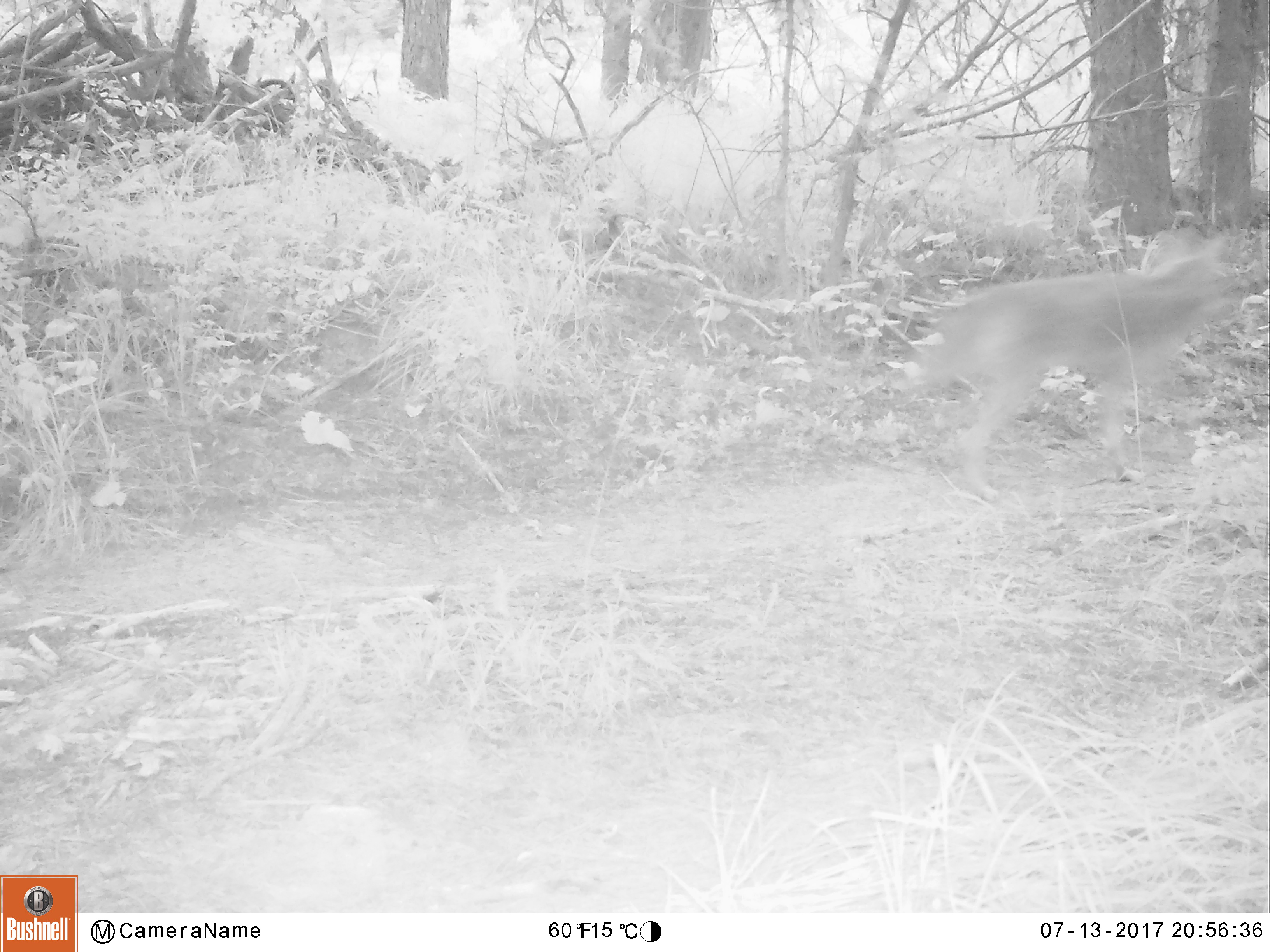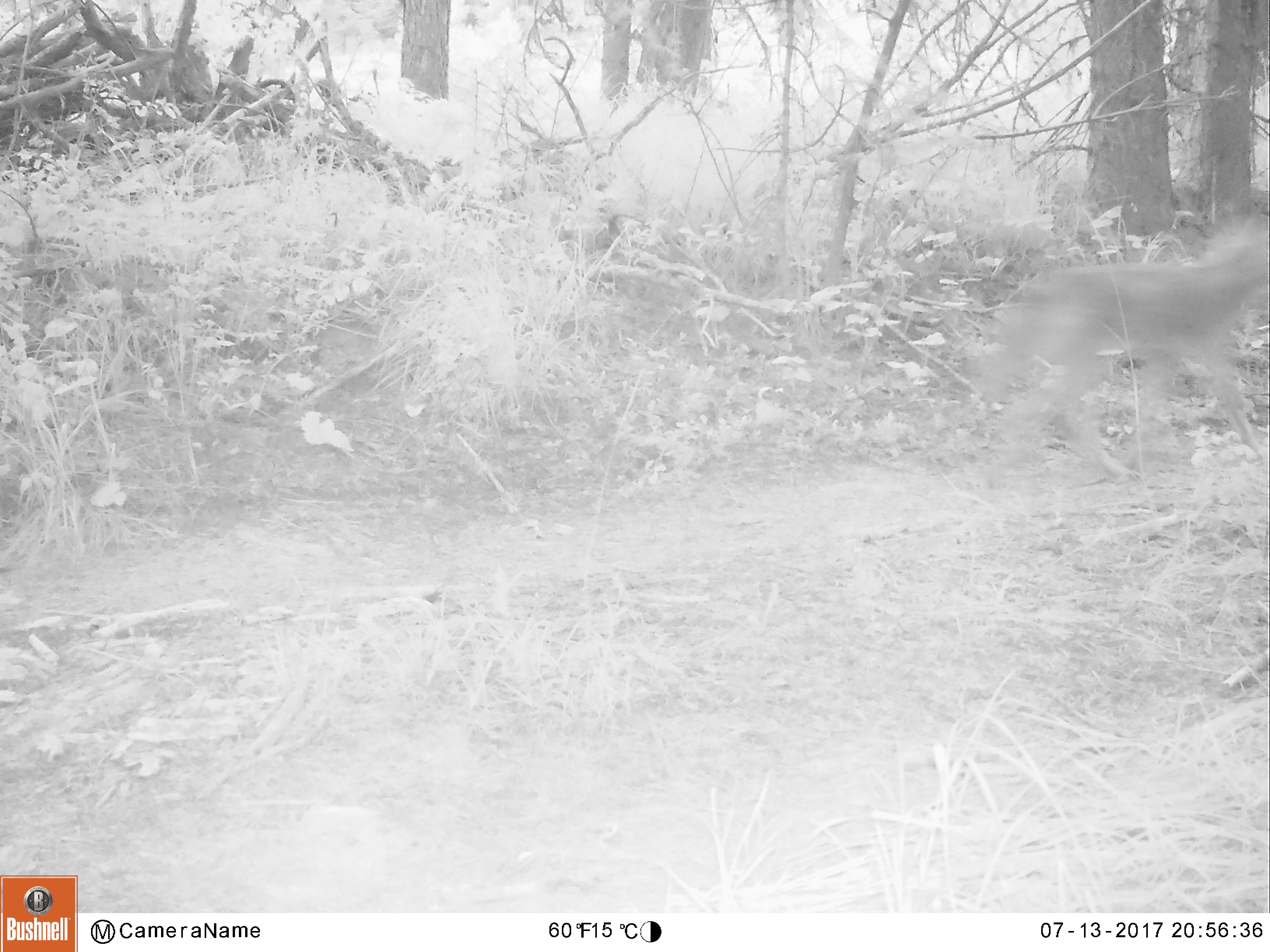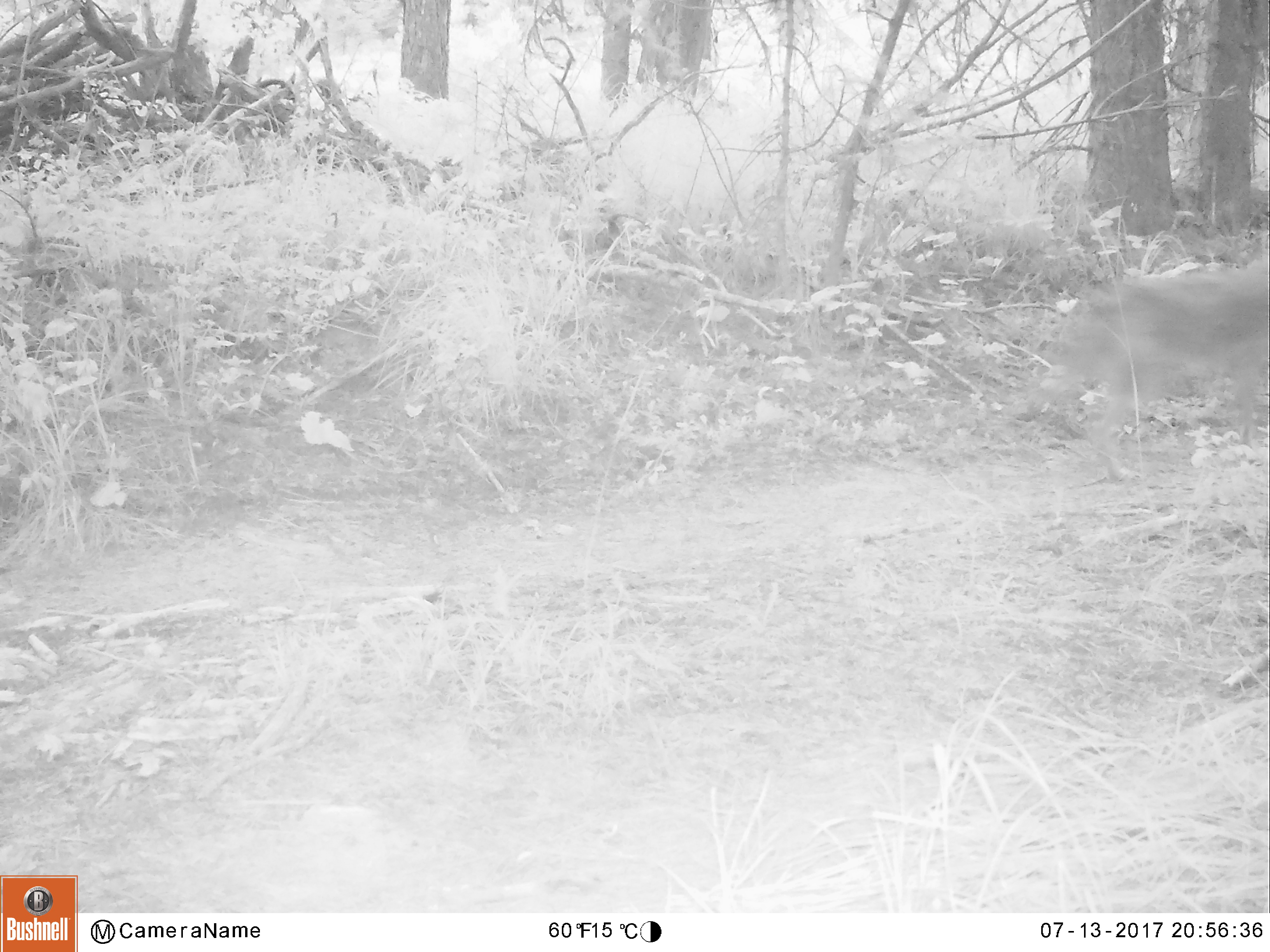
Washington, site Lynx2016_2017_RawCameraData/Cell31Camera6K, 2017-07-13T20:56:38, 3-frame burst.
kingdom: Animalia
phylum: Chordata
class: Mammalia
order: Carnivora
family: Canidae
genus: Canis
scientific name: Canis latrans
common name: coyote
Canis latrans (coyote). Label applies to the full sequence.